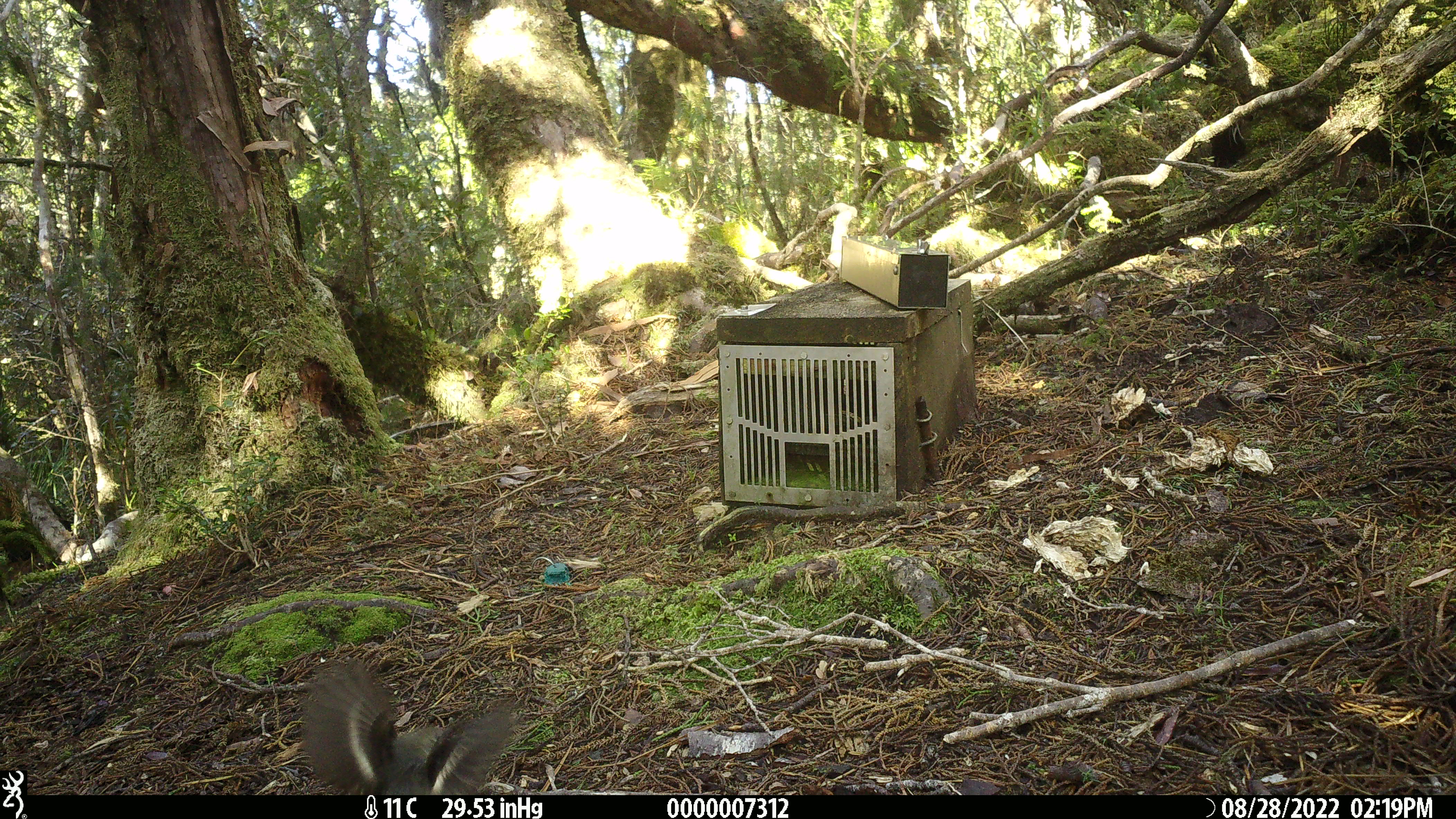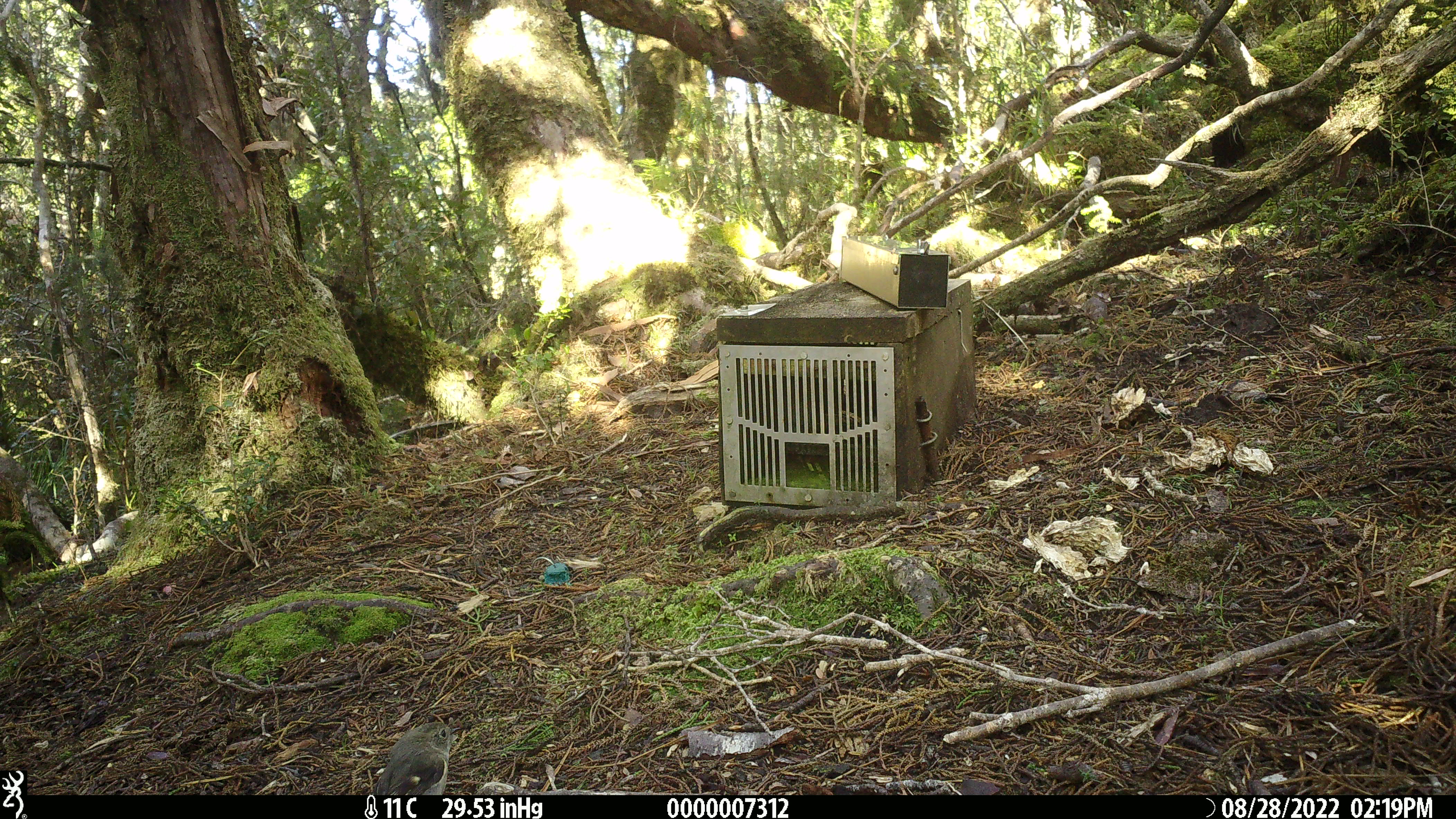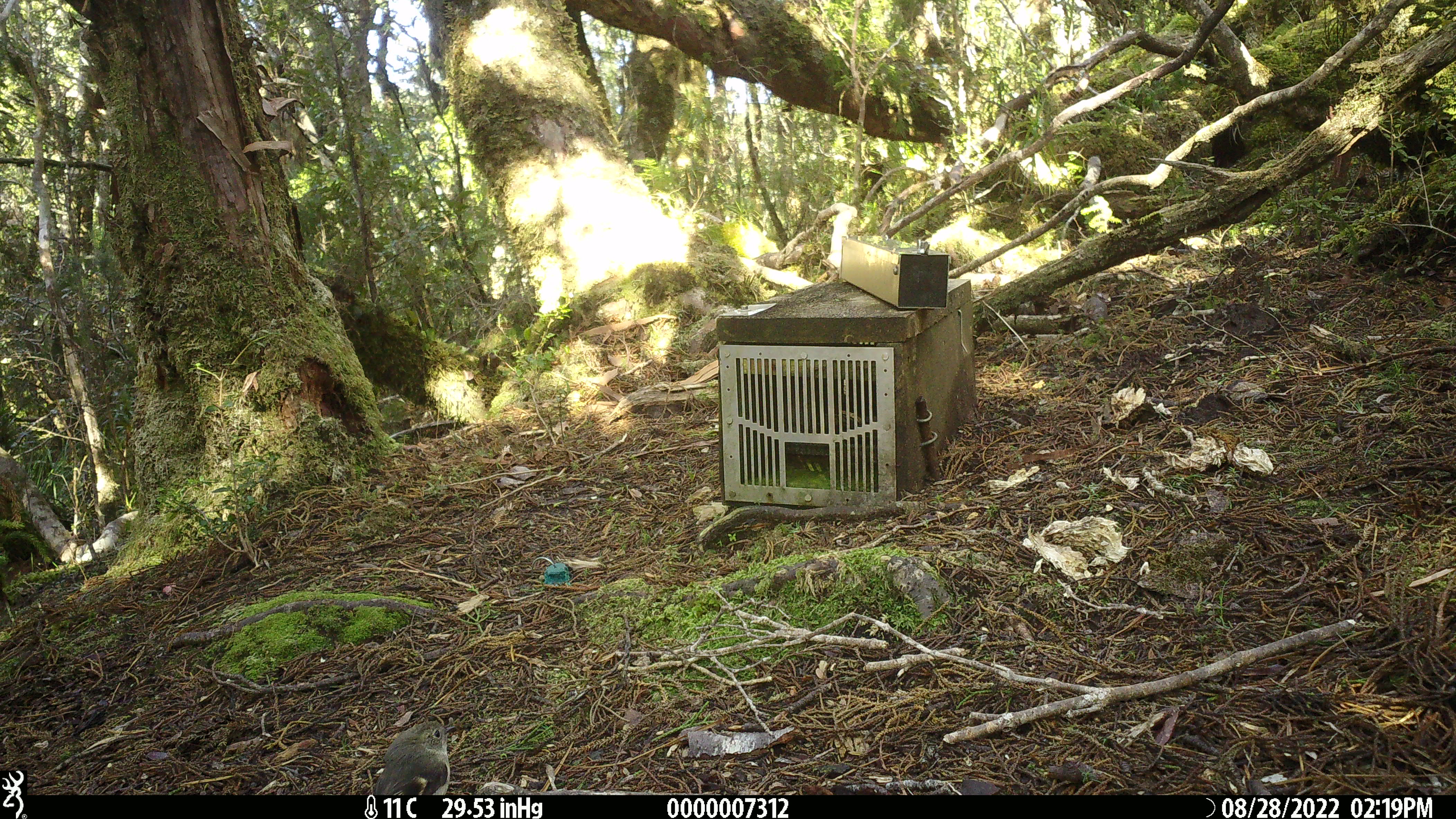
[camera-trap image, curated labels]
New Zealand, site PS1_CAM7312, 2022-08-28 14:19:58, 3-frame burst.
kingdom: Animalia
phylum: Chordata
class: Aves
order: Passeriformes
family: Petroicidae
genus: Petroica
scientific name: Petroica macrocephala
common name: tomtit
Tomtit (Petroica macrocephala).